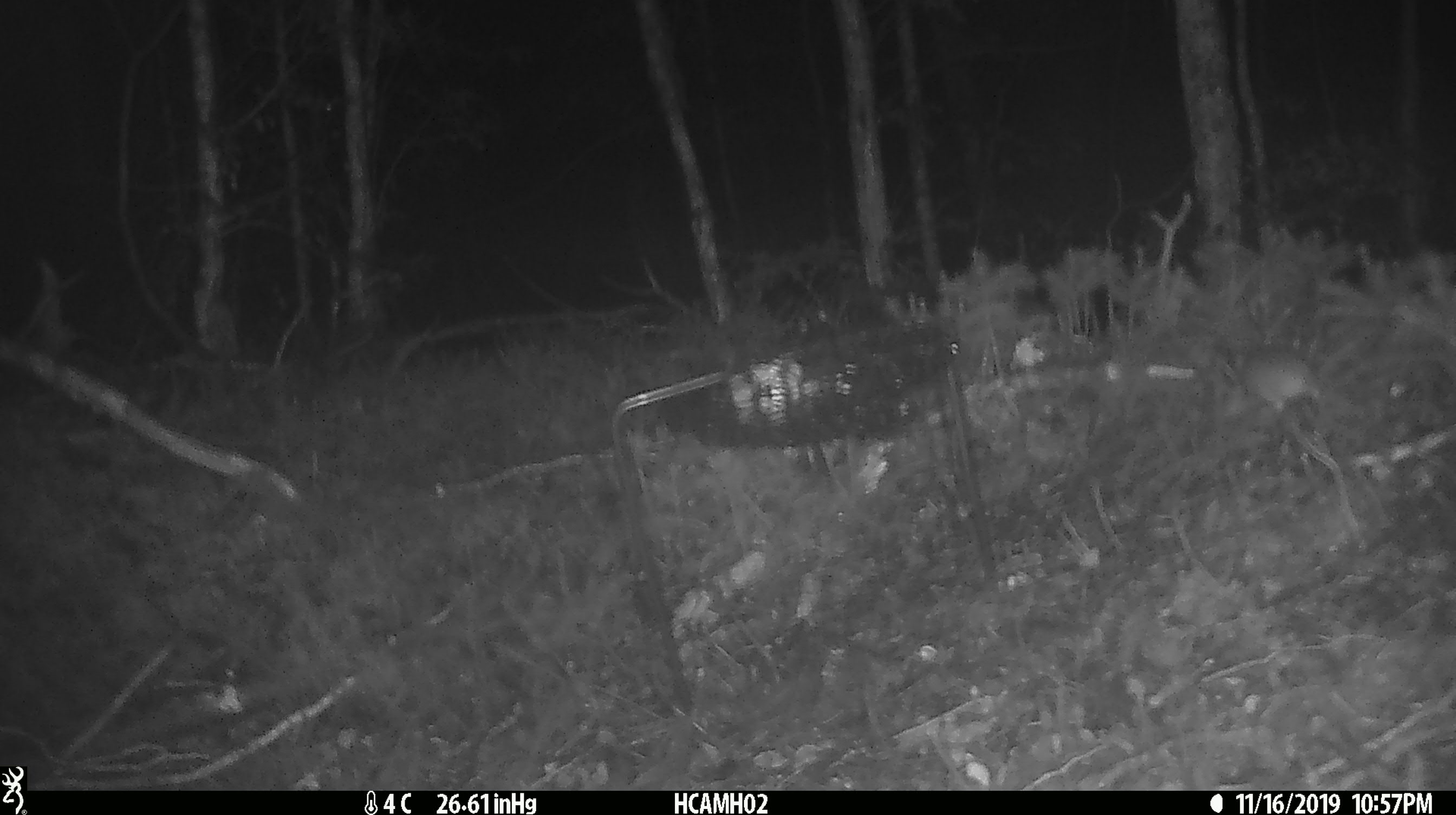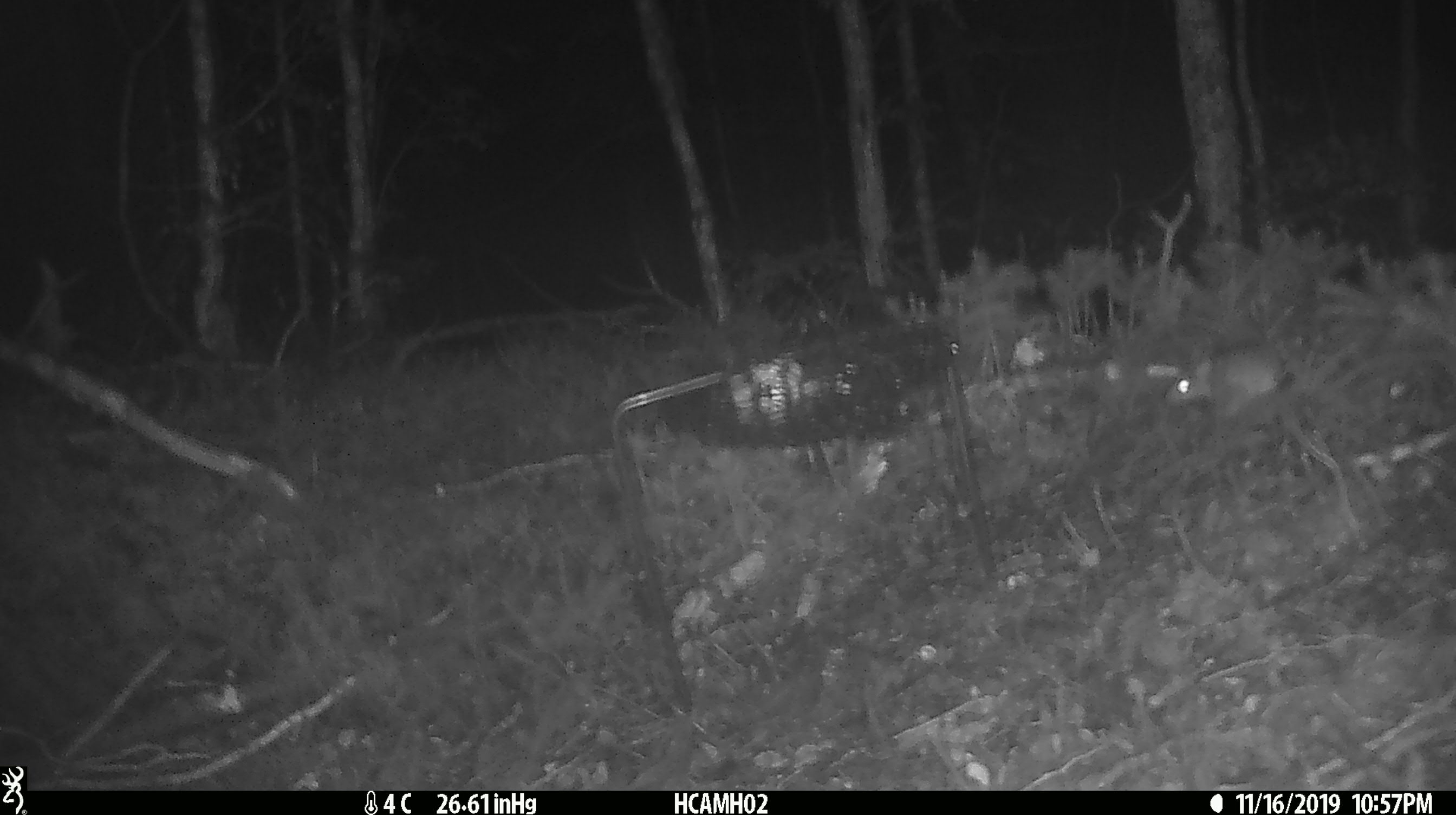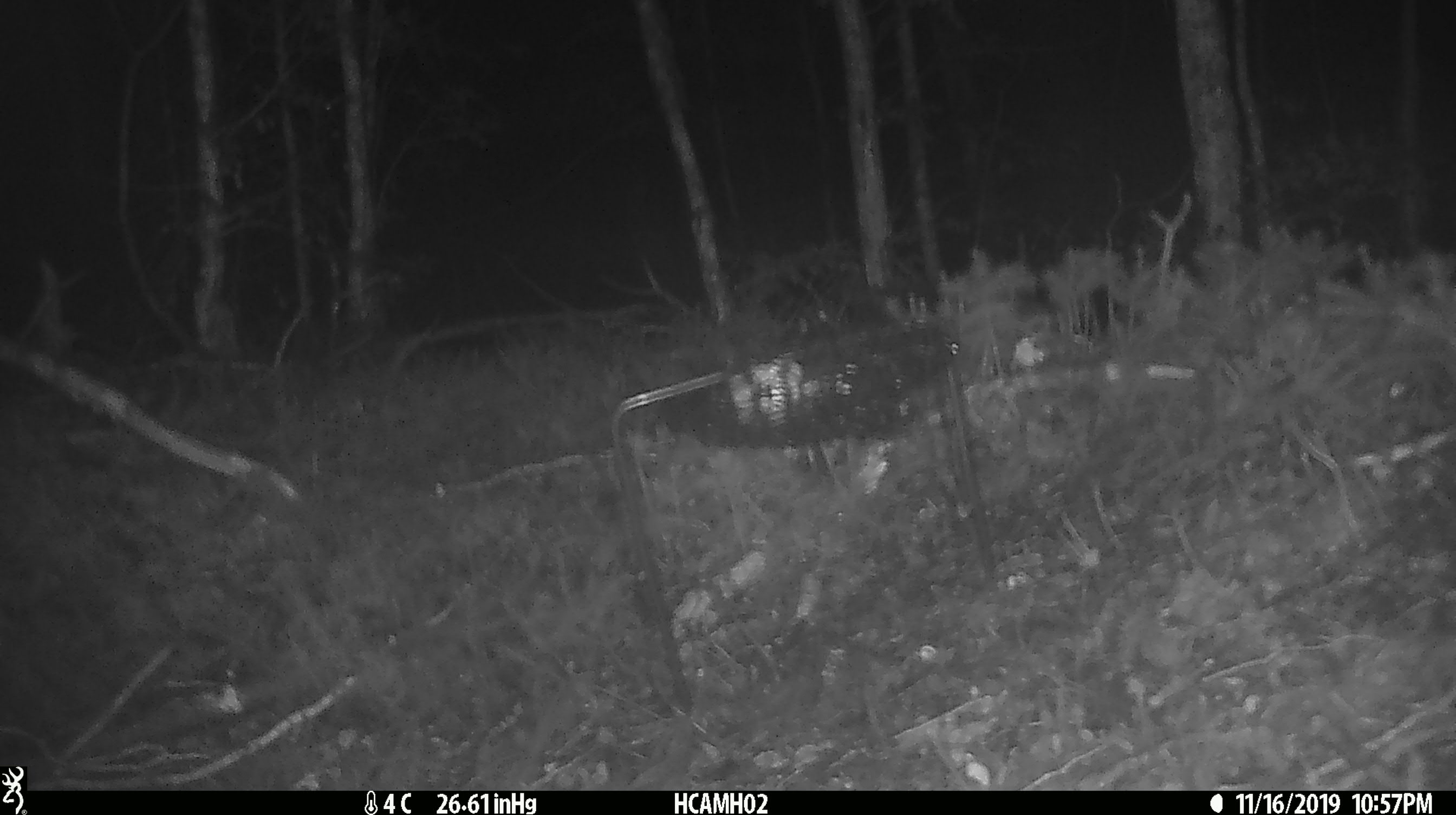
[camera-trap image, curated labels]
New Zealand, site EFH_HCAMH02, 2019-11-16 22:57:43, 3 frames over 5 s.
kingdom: Animalia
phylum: Chordata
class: Mammalia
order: Rodentia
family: Muridae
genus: Mus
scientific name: Mus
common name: mouse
Mouse (Mus).